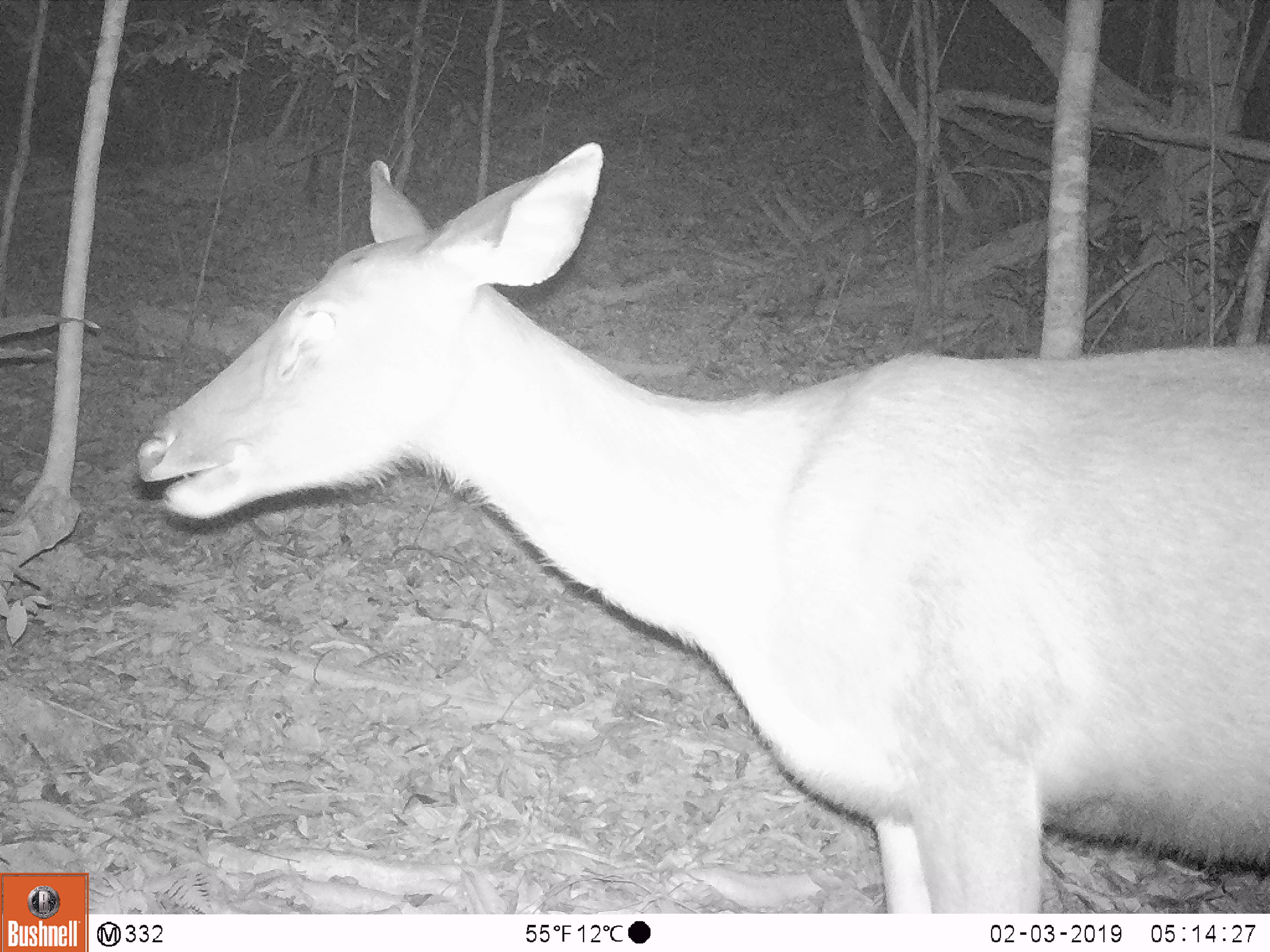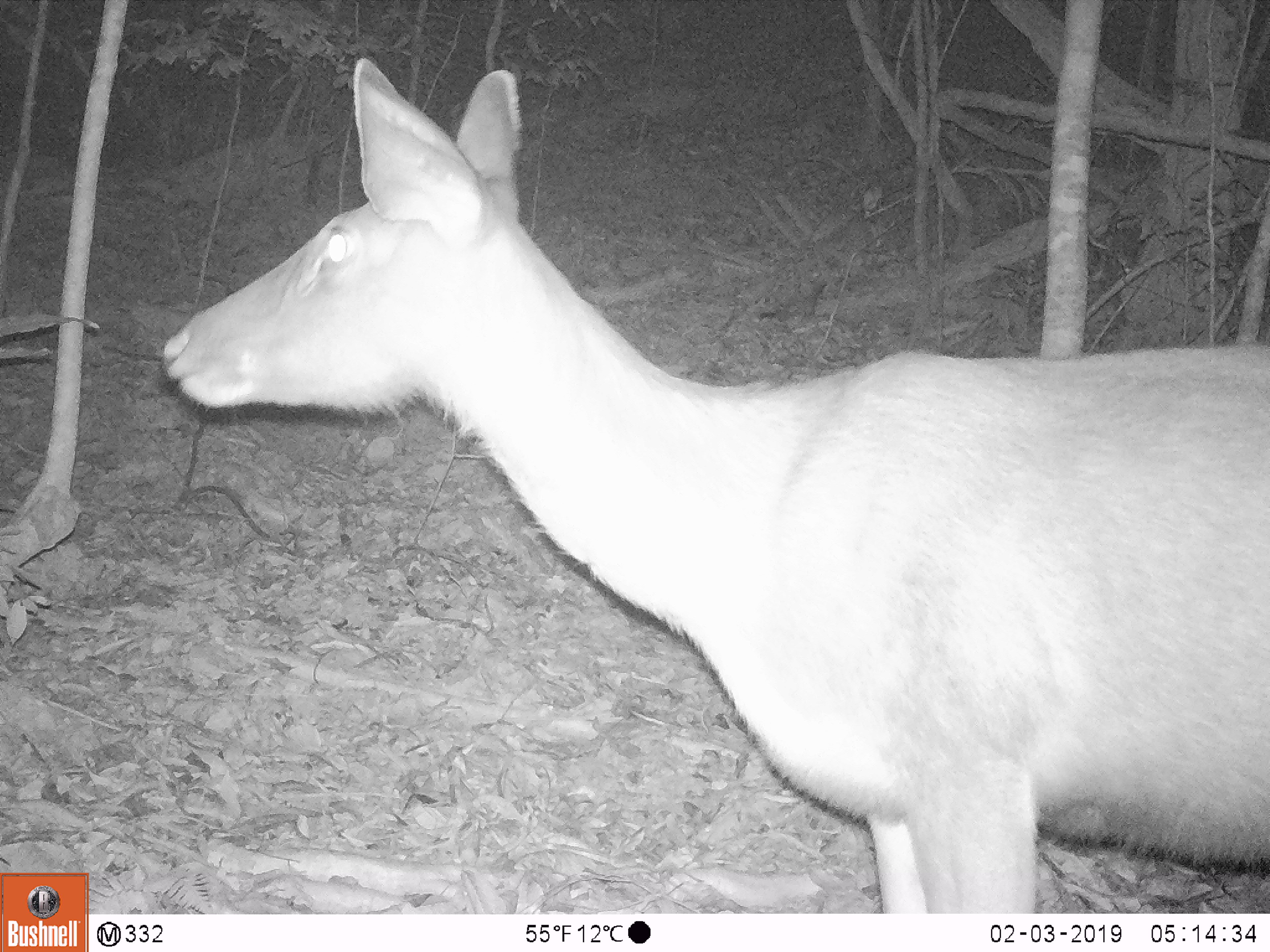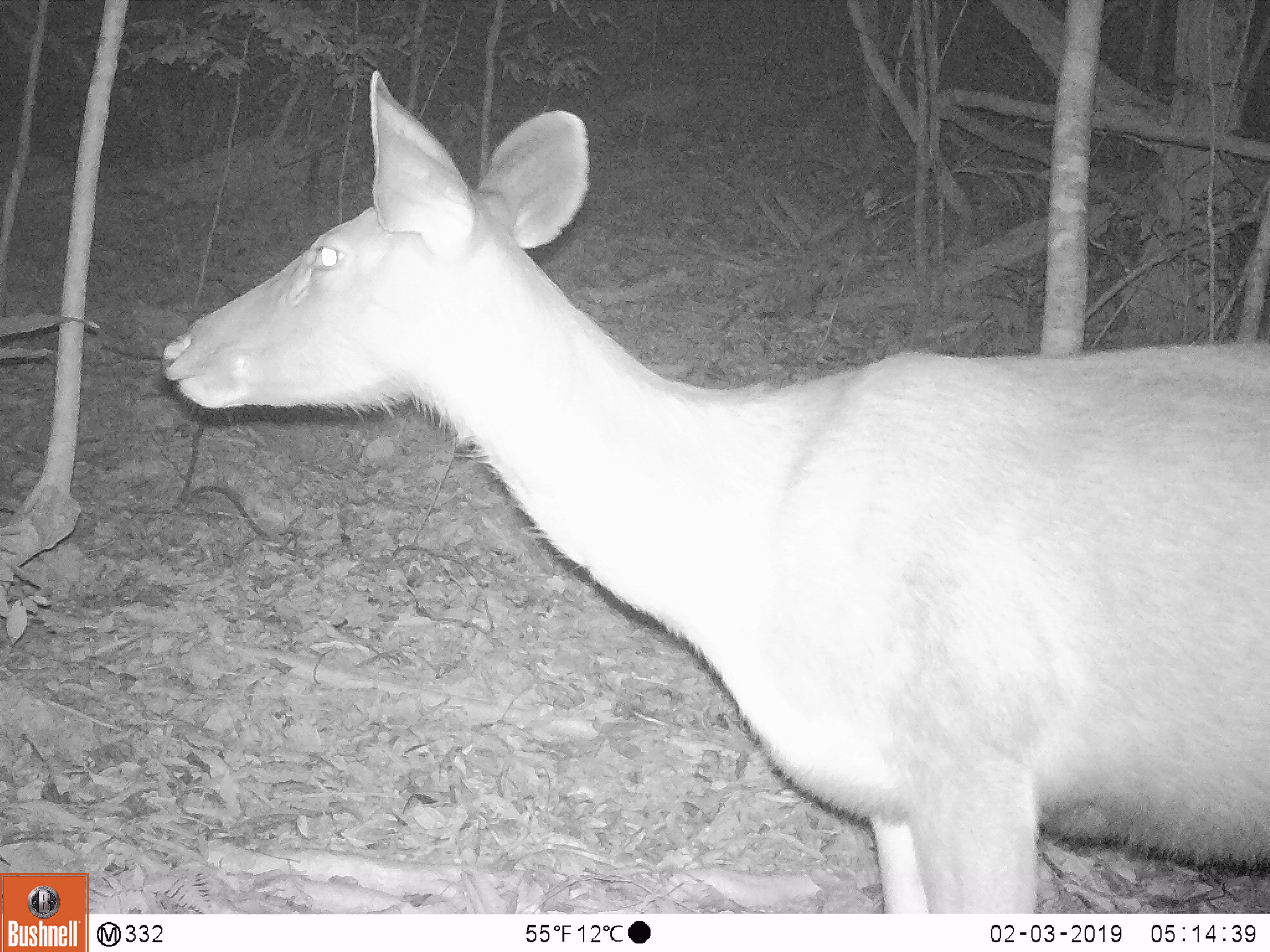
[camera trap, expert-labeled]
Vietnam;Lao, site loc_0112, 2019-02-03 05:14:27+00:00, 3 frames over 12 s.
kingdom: Animalia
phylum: Chordata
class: Mammalia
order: Artiodactyla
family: Cervidae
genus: Rusa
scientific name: Rusa unicolor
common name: sambar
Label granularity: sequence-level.